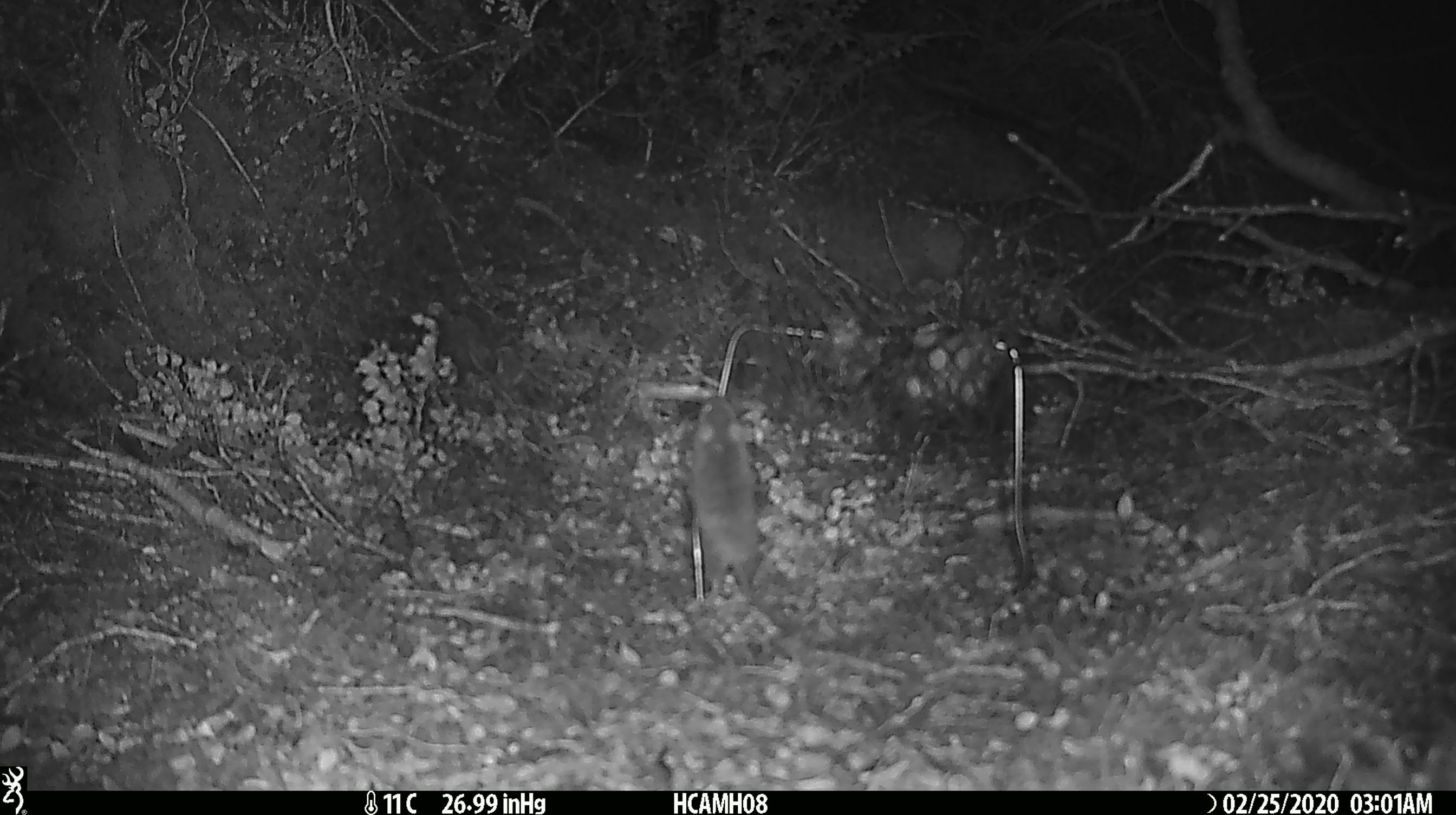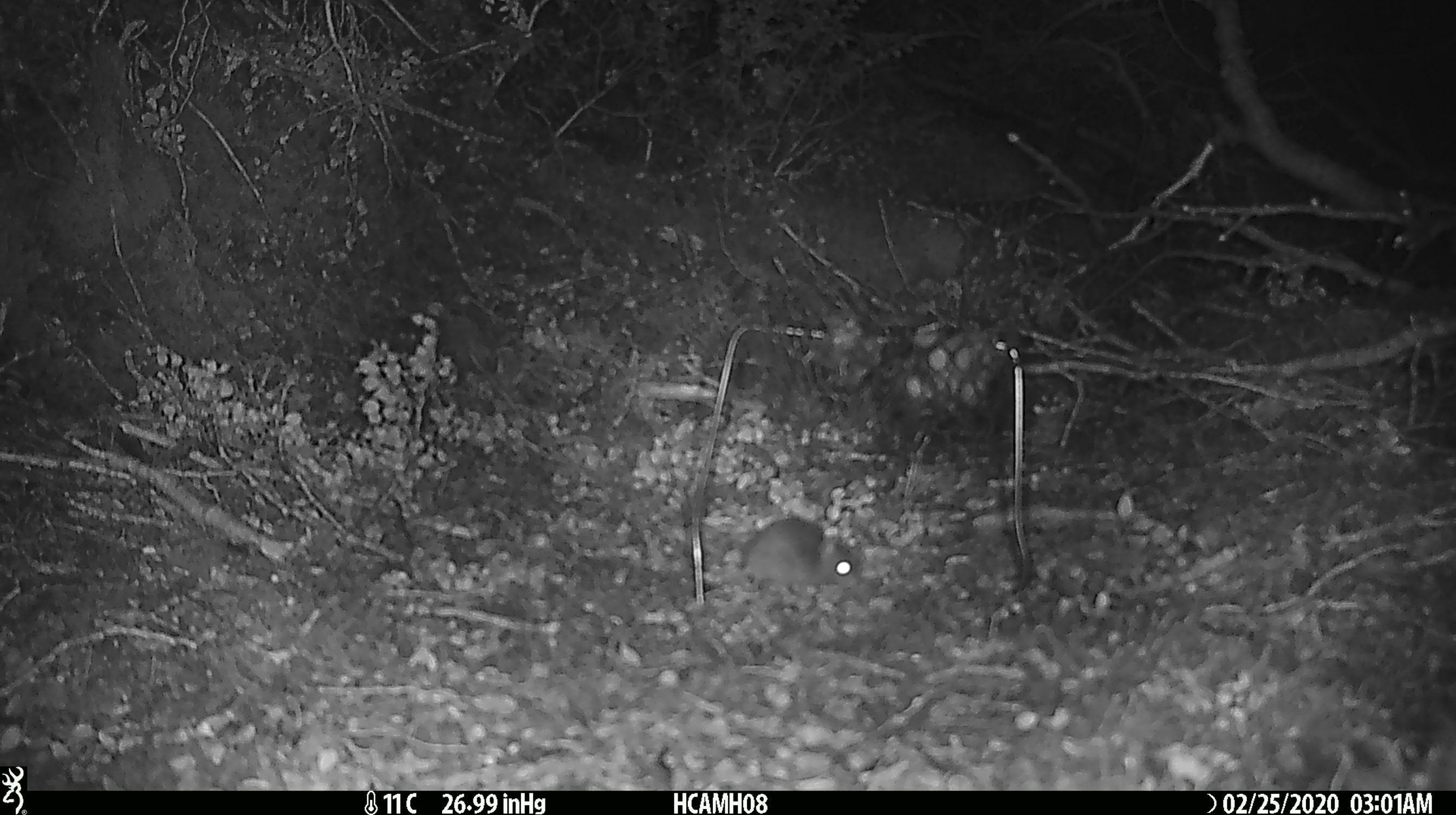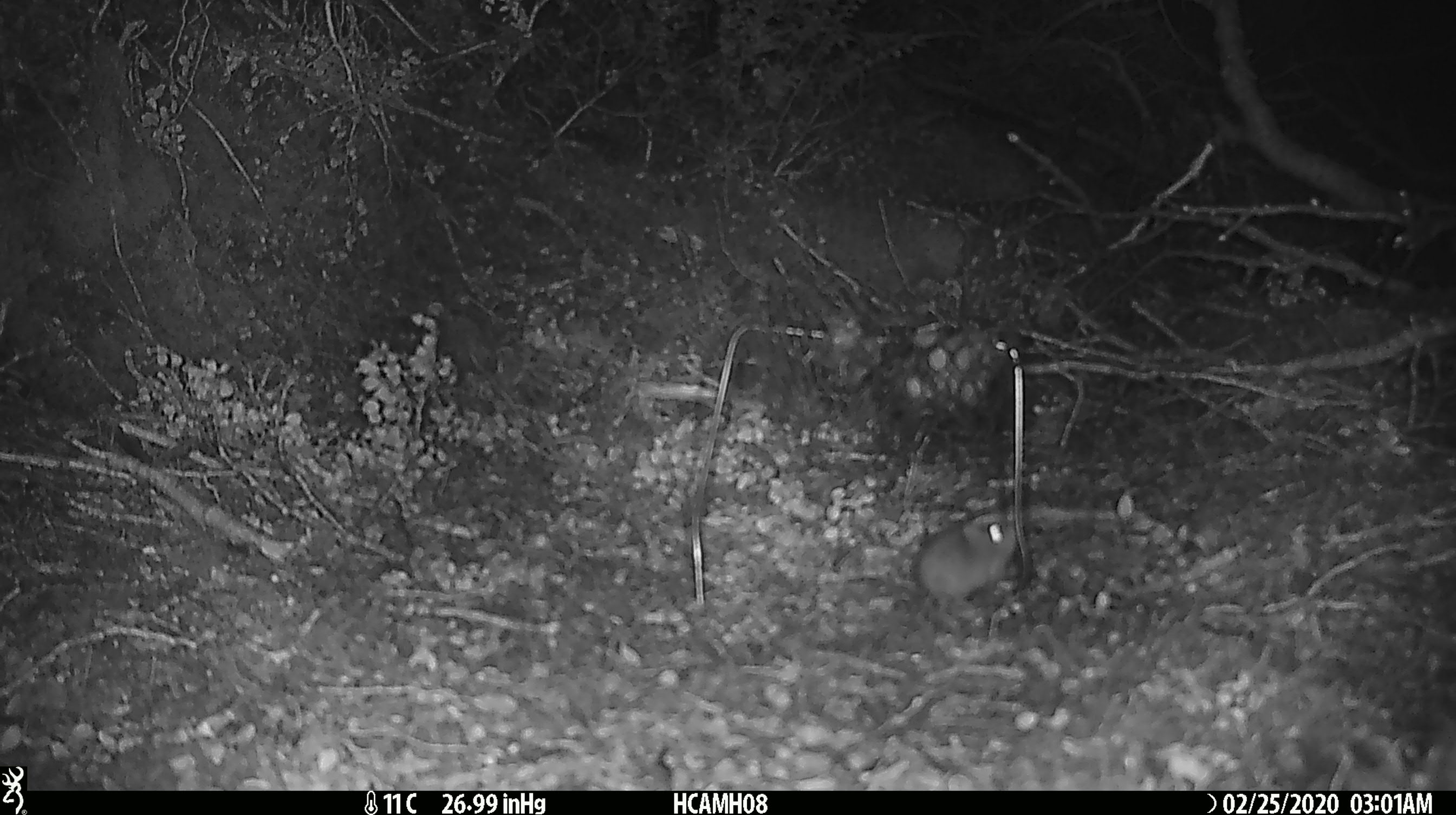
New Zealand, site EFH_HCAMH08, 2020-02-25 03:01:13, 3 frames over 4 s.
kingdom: Animalia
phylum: Chordata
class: Mammalia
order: Rodentia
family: Muridae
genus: Mus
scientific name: Mus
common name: mouse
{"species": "mouse (Mus)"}